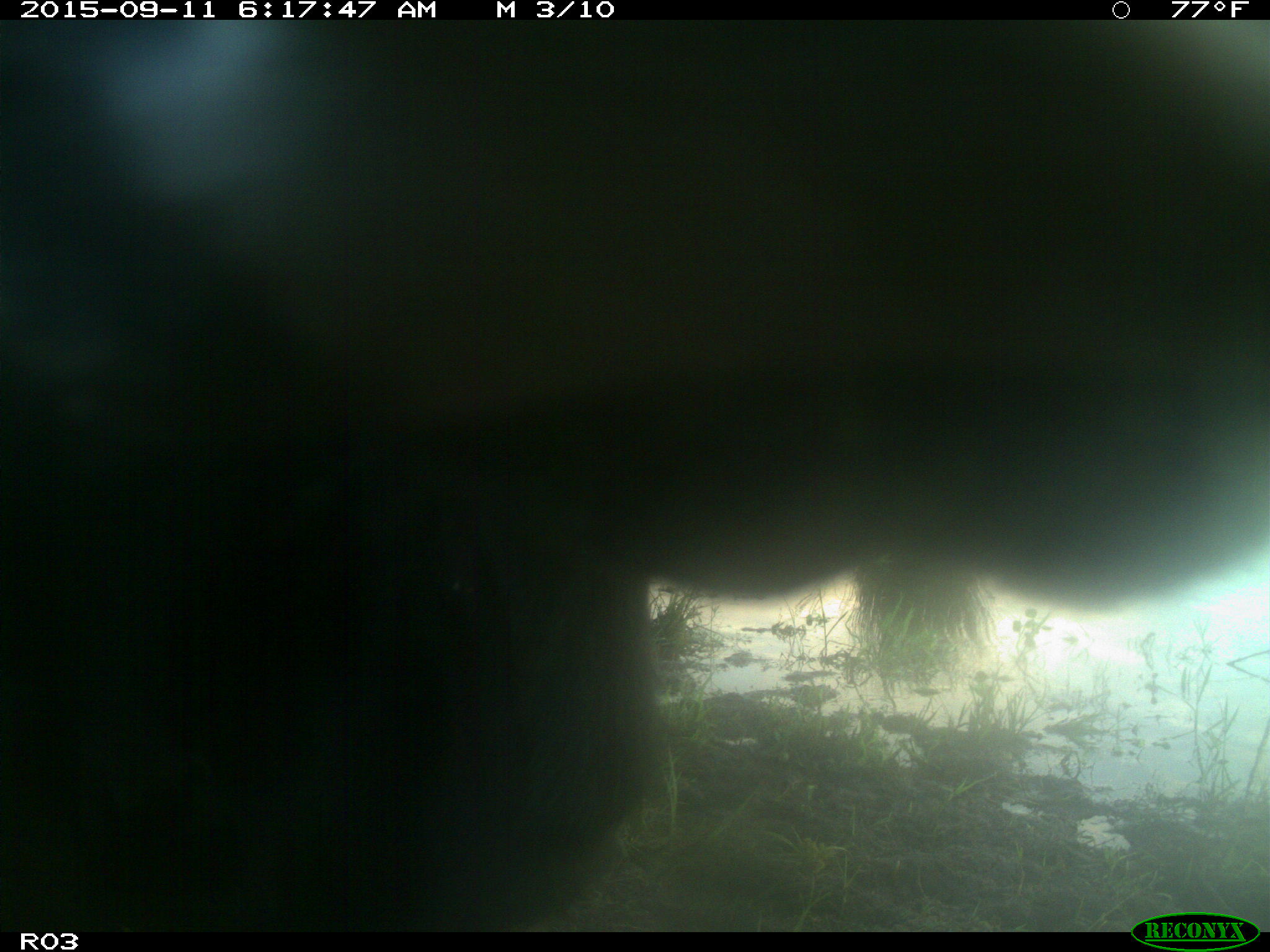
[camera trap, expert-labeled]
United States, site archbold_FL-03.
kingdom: Animalia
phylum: Chordata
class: Mammalia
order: Artiodactyla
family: Bovidae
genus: Bos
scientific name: Bos taurus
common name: domestic cow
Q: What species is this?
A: Bos taurus (domestic cow).